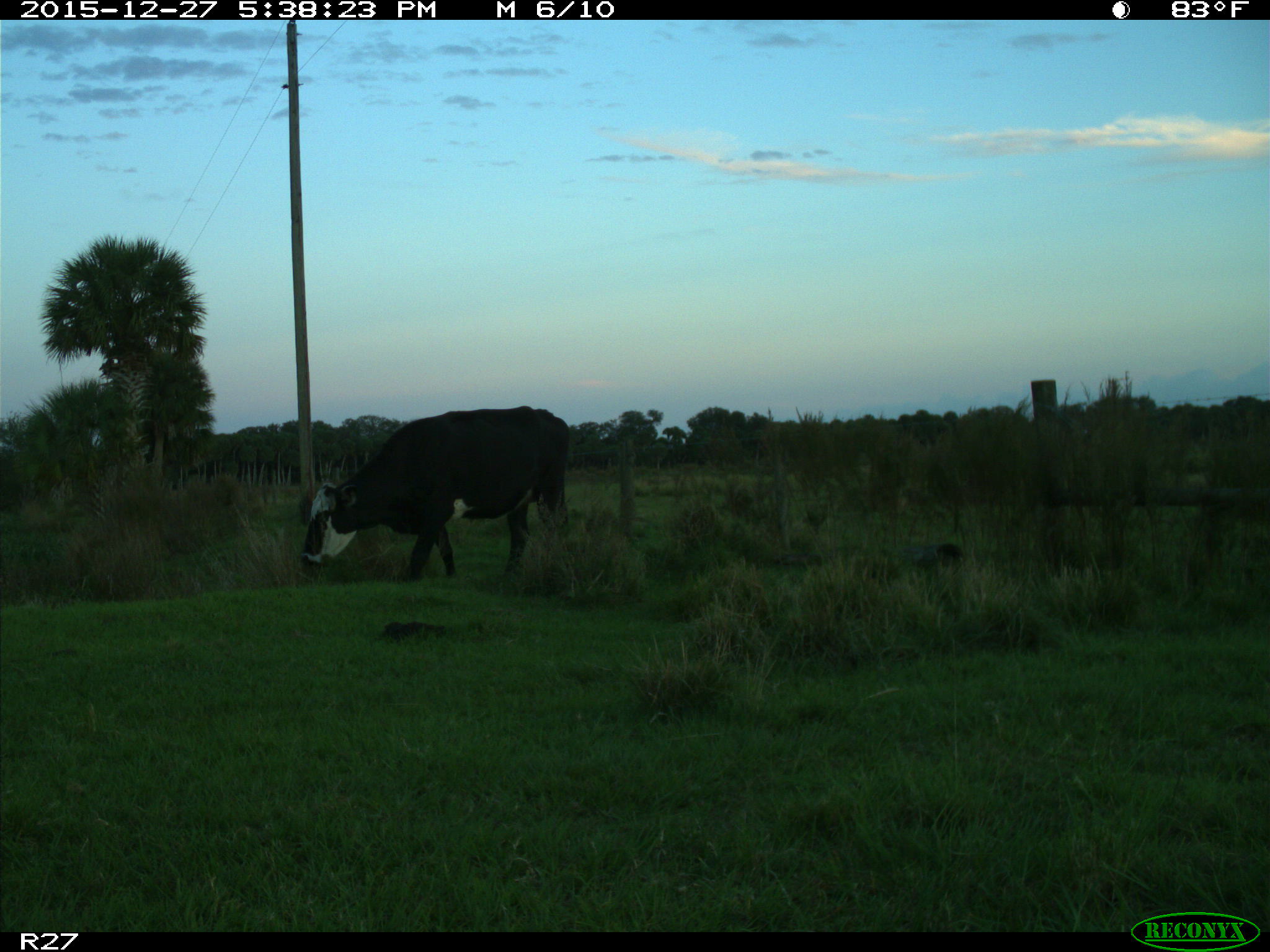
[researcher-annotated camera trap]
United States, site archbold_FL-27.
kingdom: Animalia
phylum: Chordata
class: Mammalia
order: Artiodactyla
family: Bovidae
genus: Bos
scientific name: Bos taurus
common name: domestic cow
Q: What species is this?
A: Bos taurus (domestic cow).